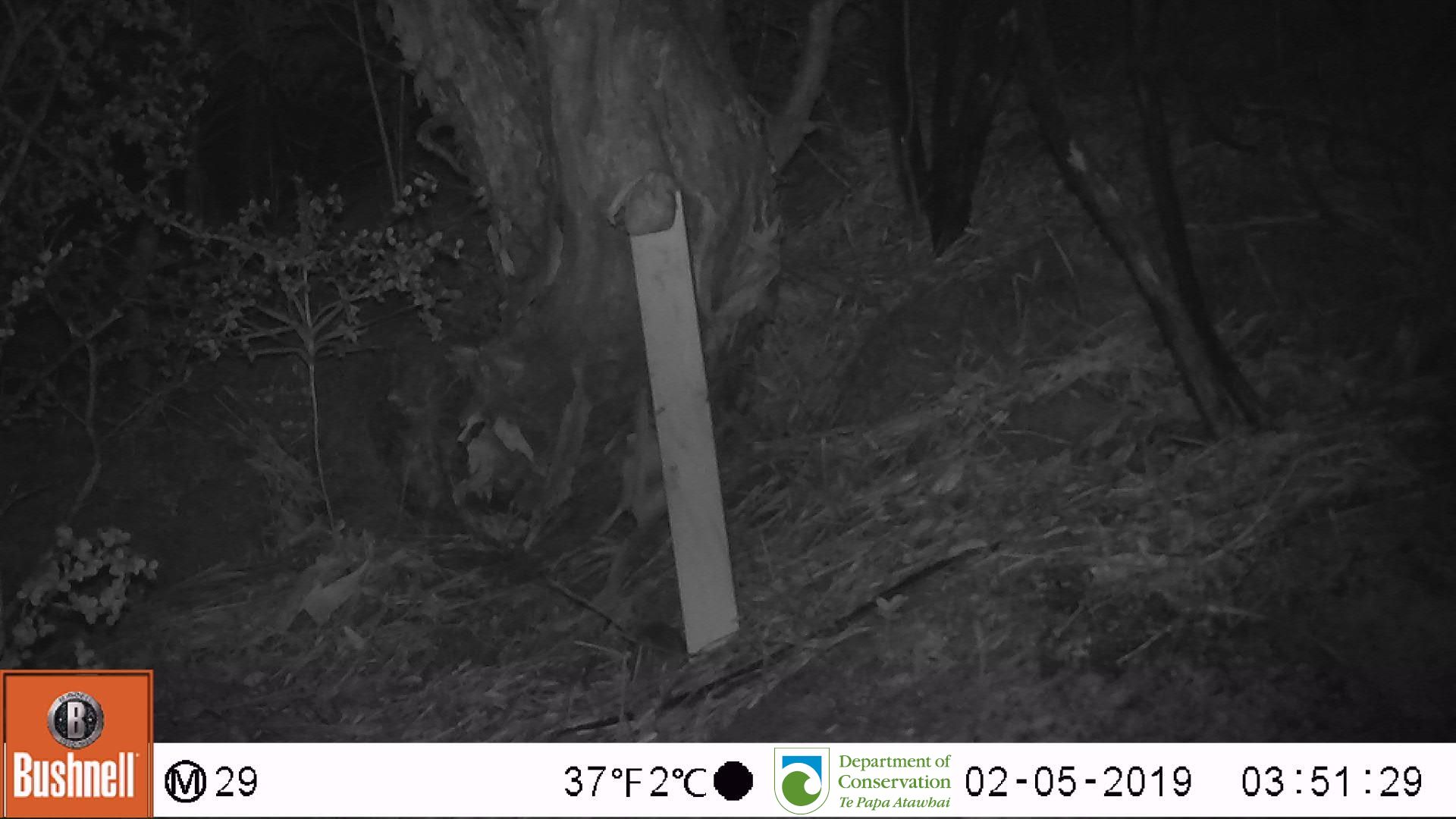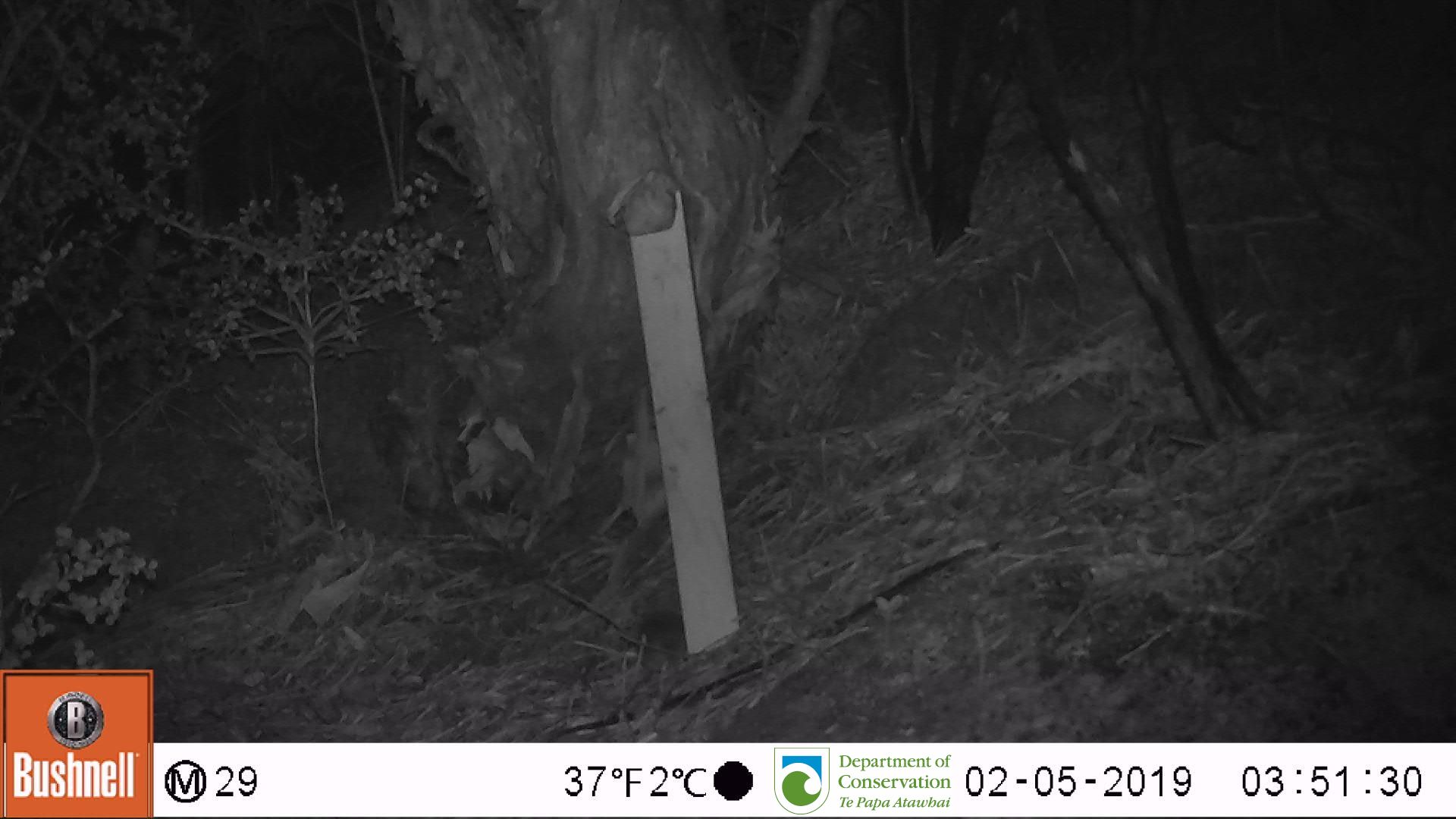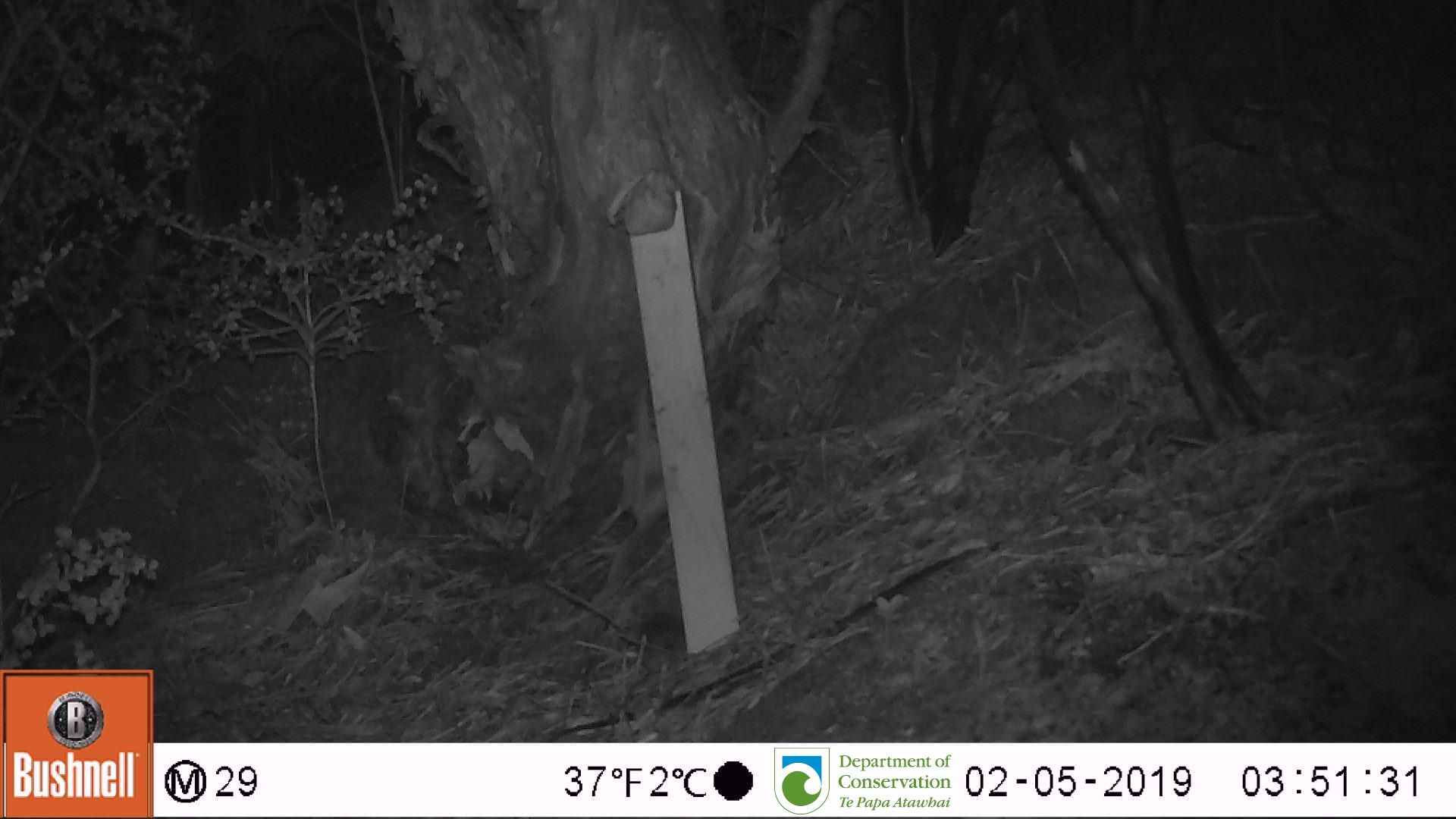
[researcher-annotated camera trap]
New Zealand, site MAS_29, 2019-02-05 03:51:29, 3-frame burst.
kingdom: Animalia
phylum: Chordata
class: Mammalia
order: Rodentia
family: Muridae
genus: Mus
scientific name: Mus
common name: mouse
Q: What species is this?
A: Mouse (Mus).